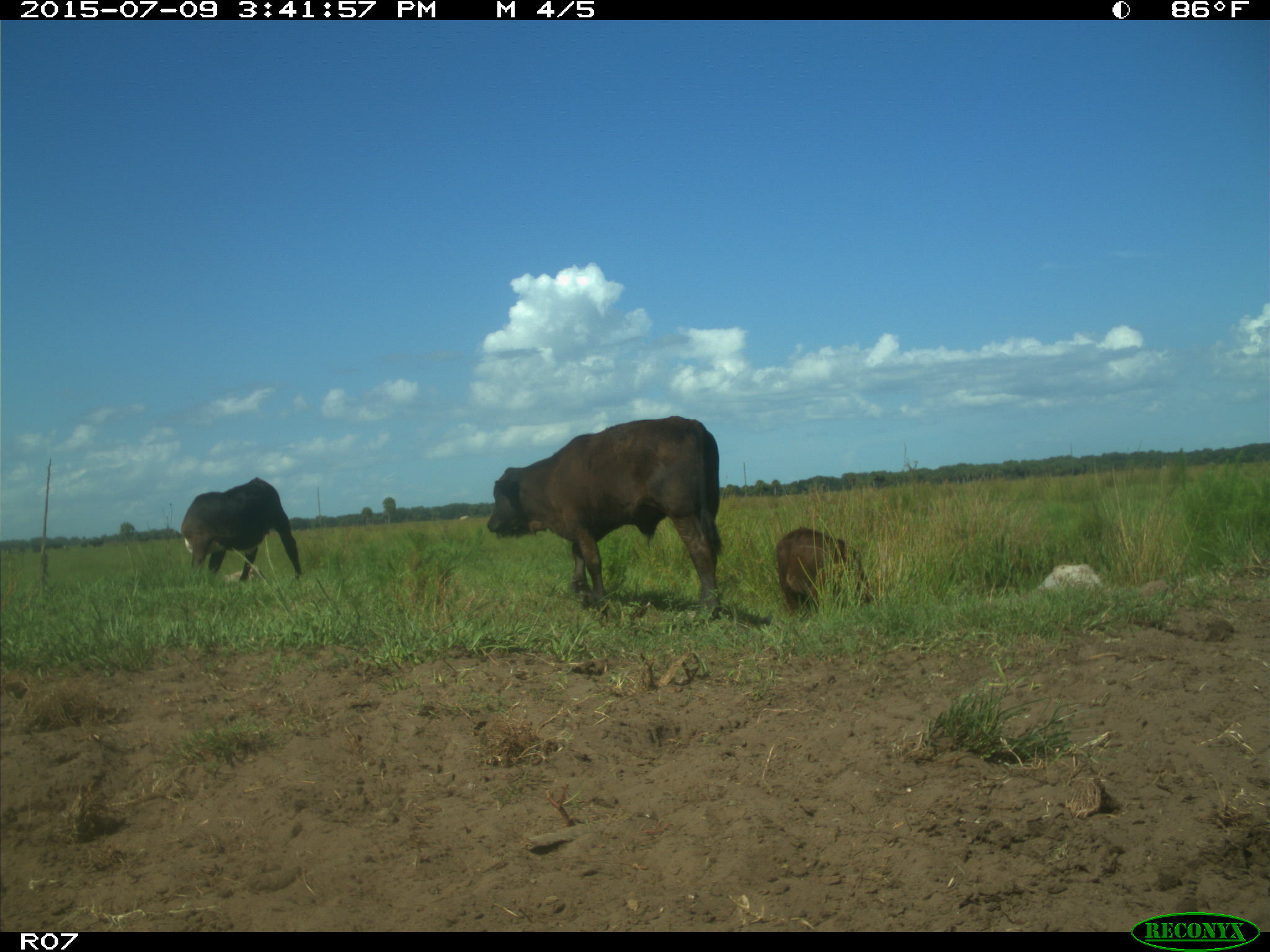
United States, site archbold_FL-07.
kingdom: Animalia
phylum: Chordata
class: Mammalia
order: Artiodactyla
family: Bovidae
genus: Bos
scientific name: Bos taurus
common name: domestic cow